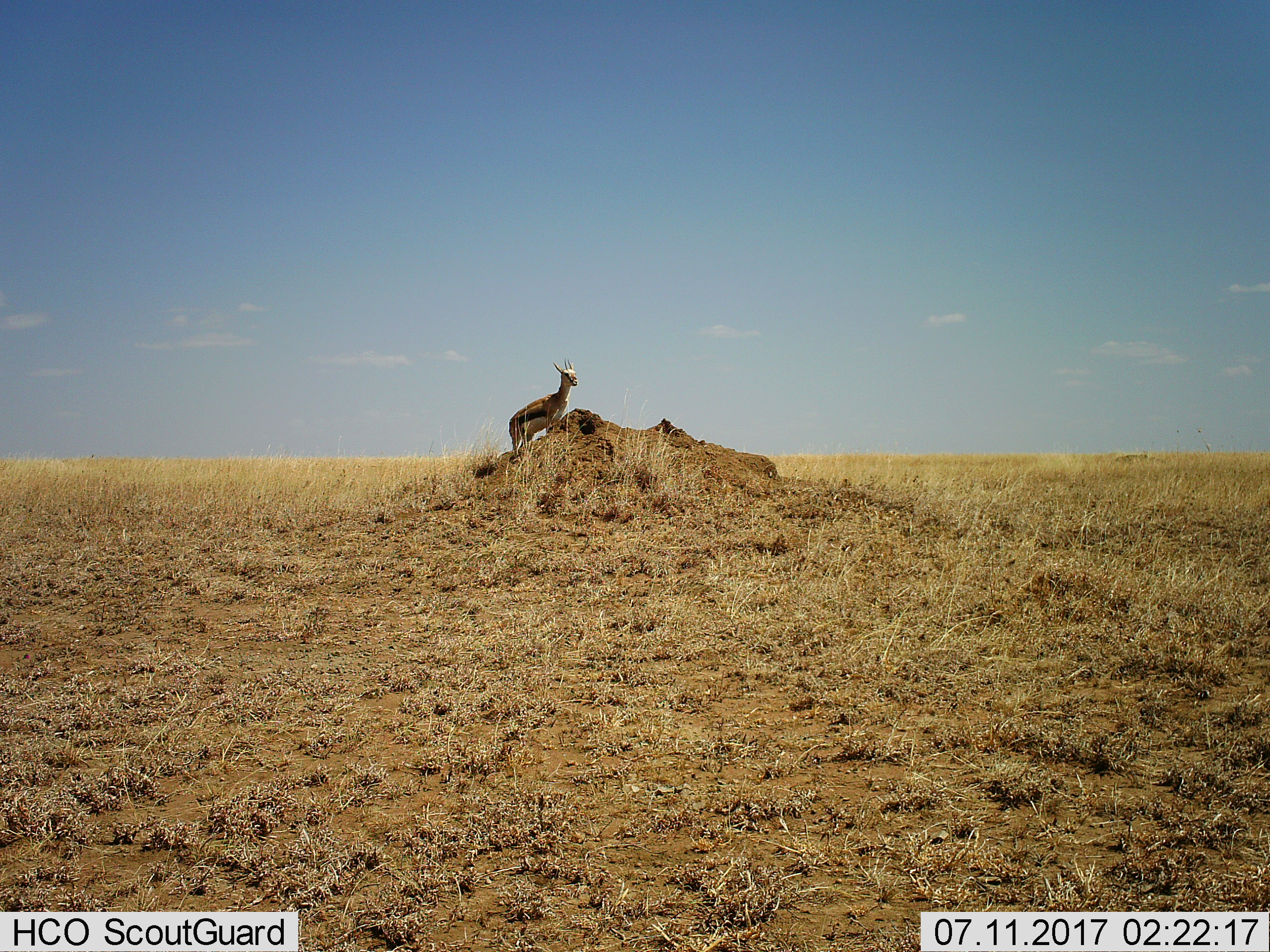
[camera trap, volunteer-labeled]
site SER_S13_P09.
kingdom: Animalia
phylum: Chordata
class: Mammalia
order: Artiodactyla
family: Bovidae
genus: Eudorcas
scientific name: Eudorcas thomsonii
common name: thomson's gazelle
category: gazellethomsons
Gazellethomsons (thomson's gazelle) (Eudorcas thomsonii), count 1. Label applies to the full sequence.